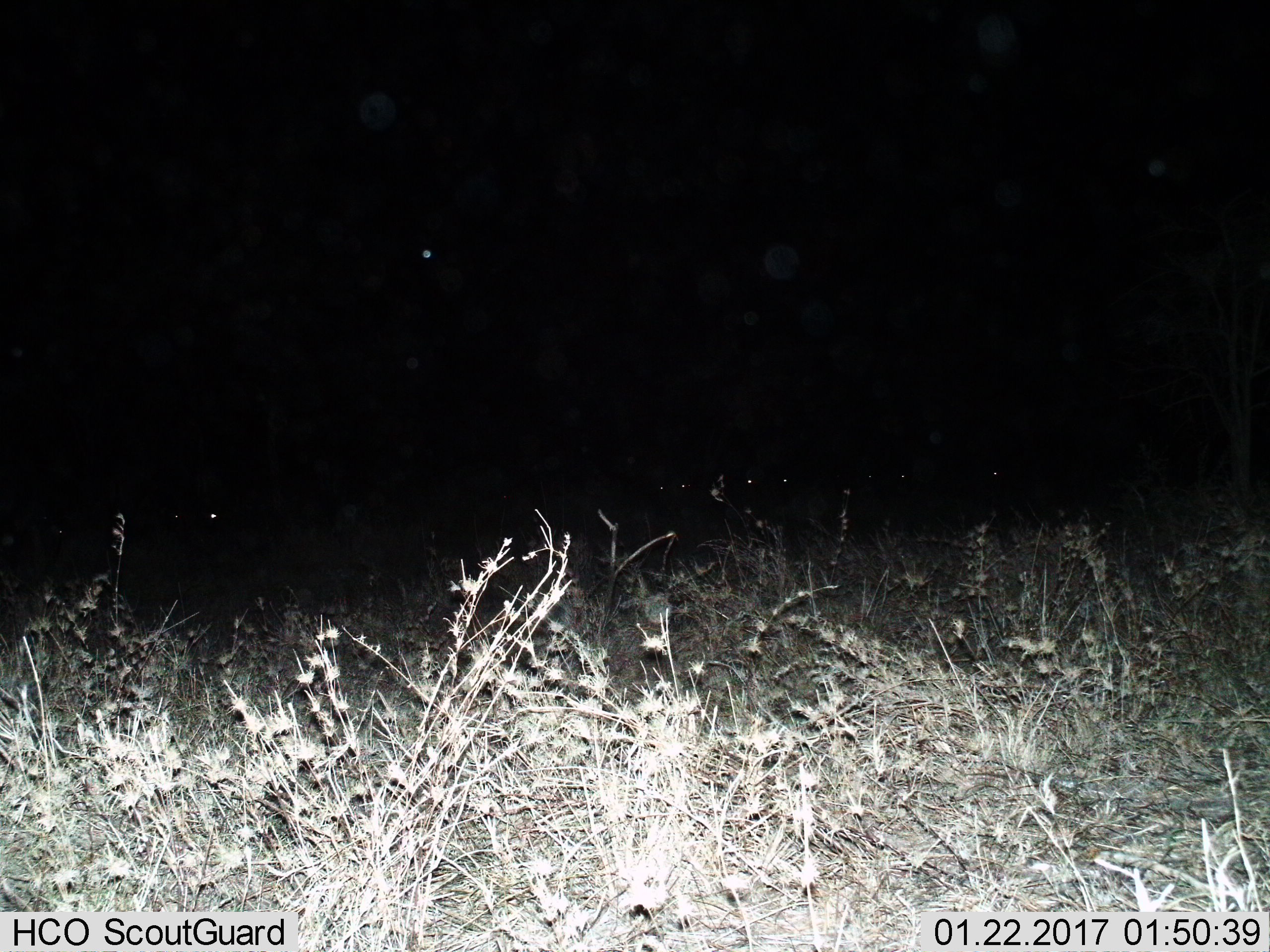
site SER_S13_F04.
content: unidentified animal